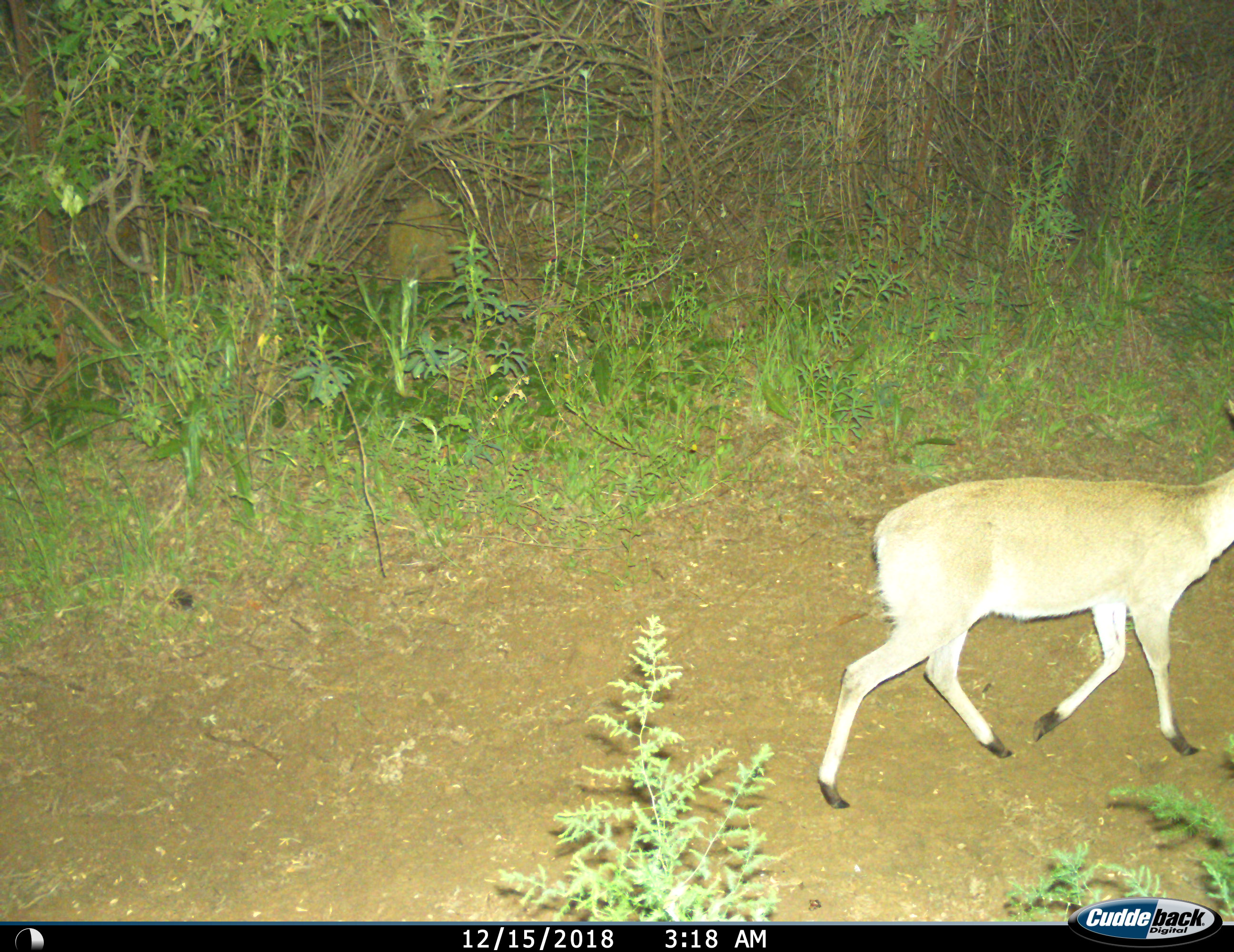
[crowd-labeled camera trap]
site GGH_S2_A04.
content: unidentified animal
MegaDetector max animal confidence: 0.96